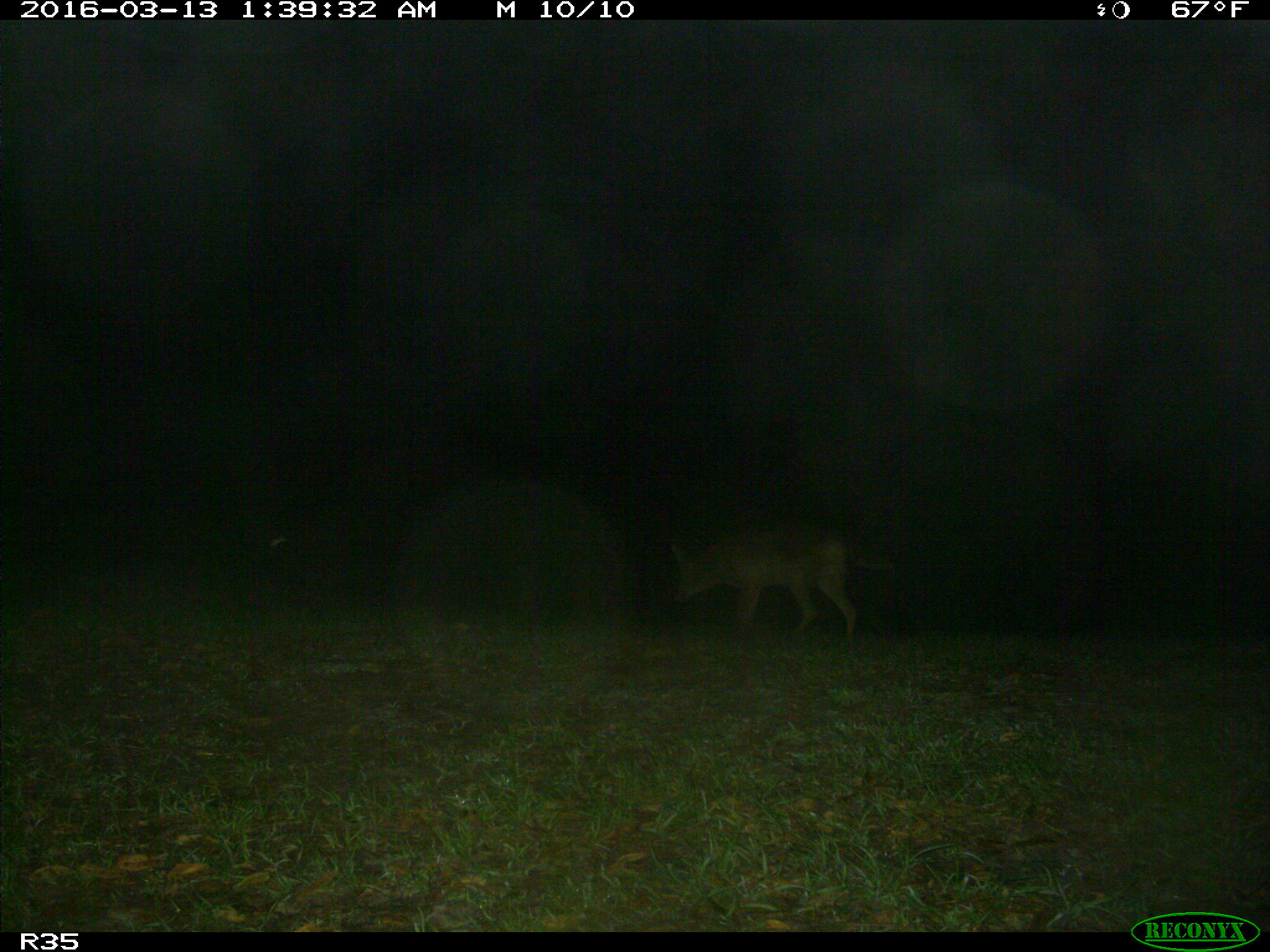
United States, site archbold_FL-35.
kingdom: Animalia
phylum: Chordata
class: Mammalia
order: Carnivora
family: Canidae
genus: Canis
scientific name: Canis latrans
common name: coyote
Canis latrans (coyote).